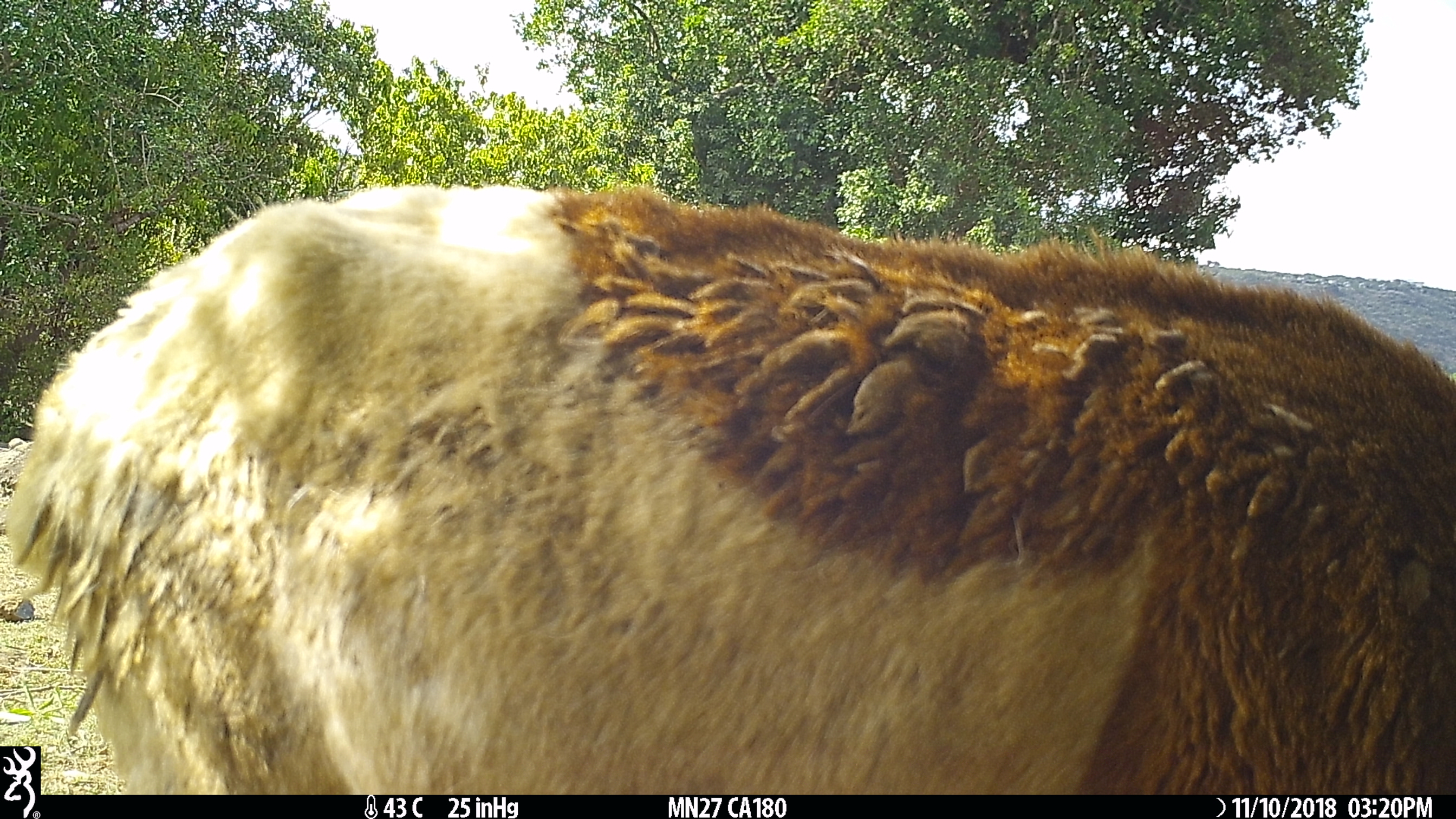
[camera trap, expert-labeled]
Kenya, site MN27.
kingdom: Animalia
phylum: Chordata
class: Mammalia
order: Artiodactyla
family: Bovidae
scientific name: Bovidae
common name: sheep or goat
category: shoat